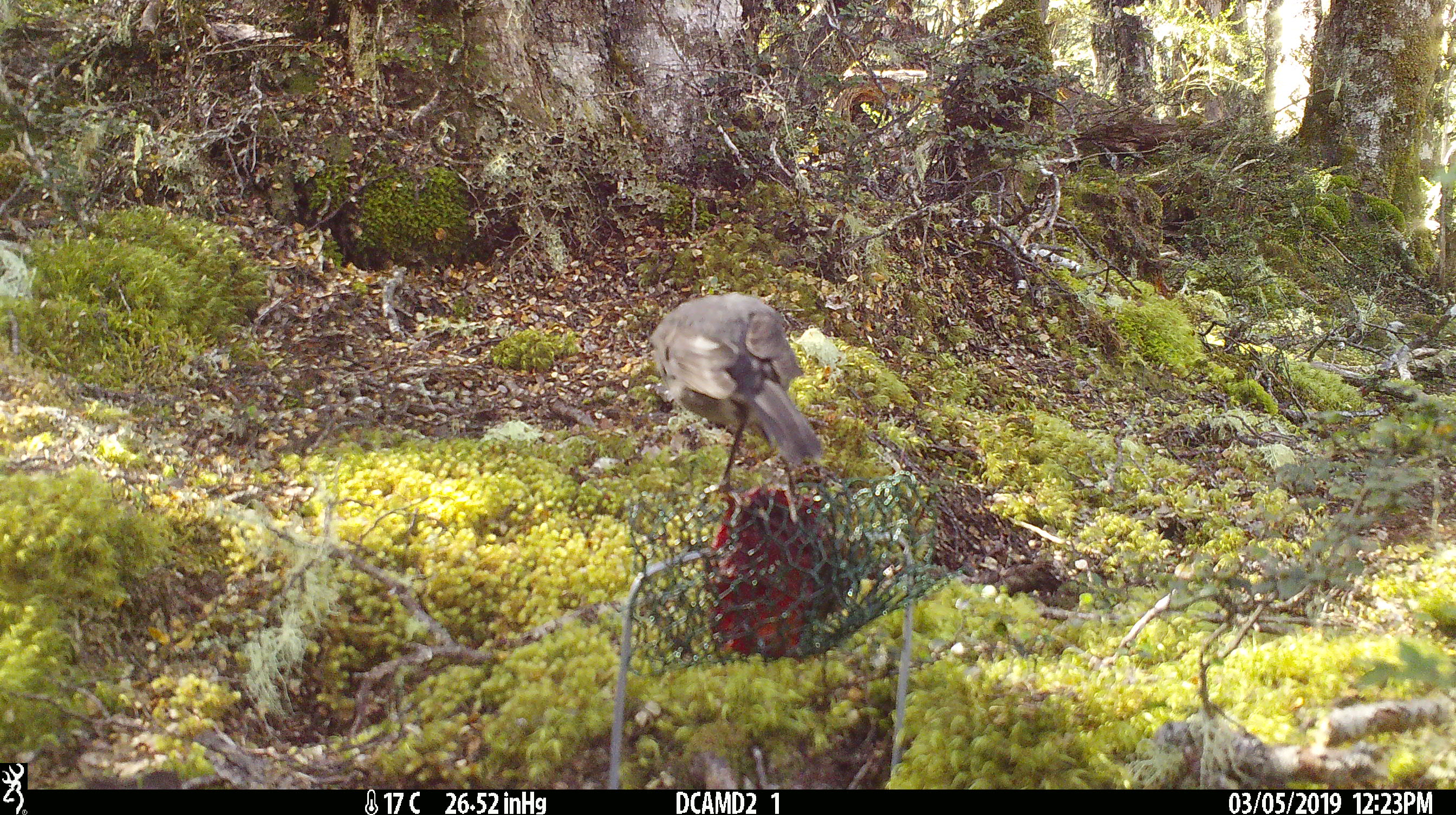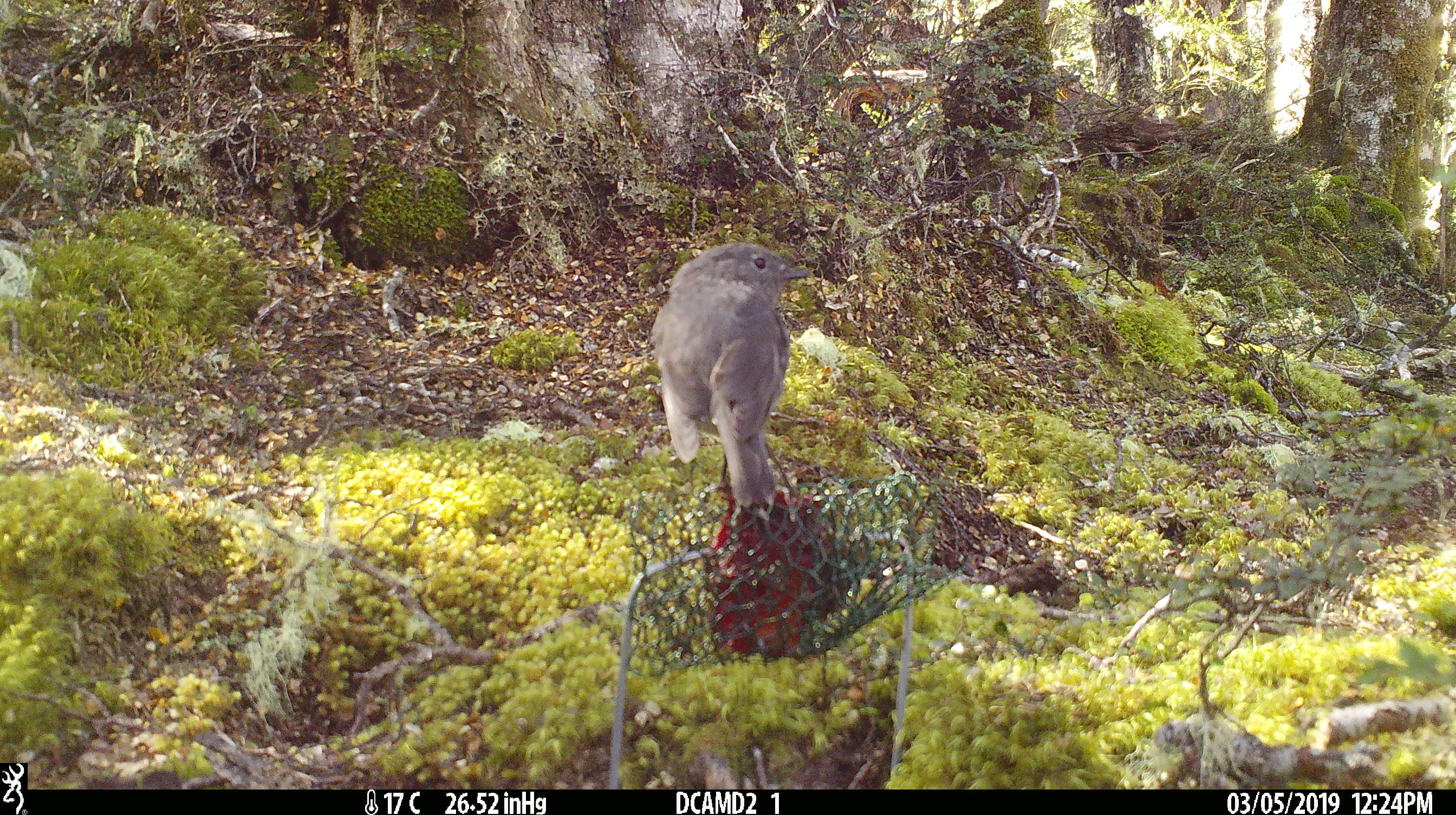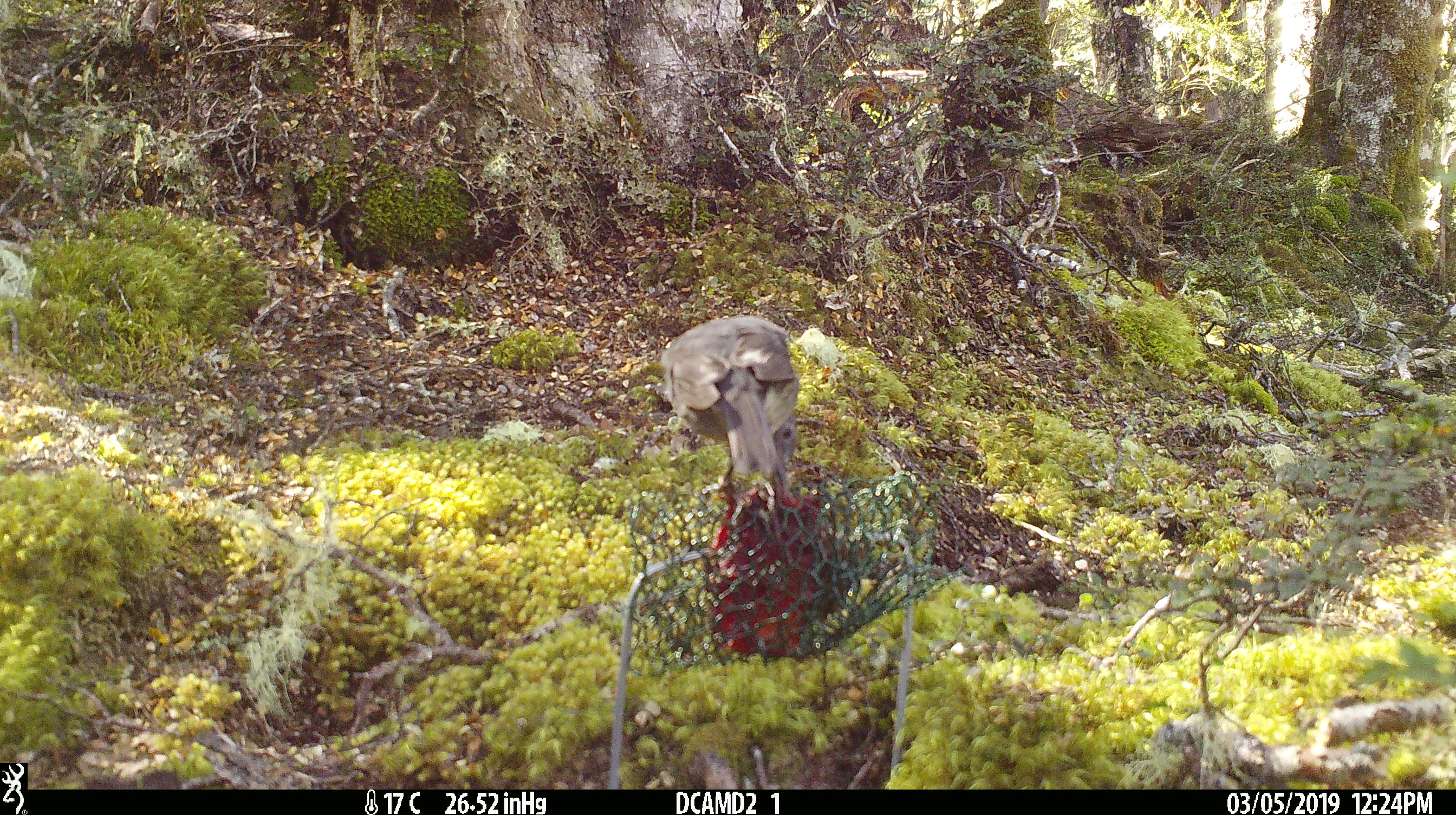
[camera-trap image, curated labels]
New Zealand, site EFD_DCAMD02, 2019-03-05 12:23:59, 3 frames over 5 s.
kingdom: Animalia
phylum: Chordata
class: Aves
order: Passeriformes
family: Petroicidae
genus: Petroica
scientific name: Petroica australis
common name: new zealand robin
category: robin